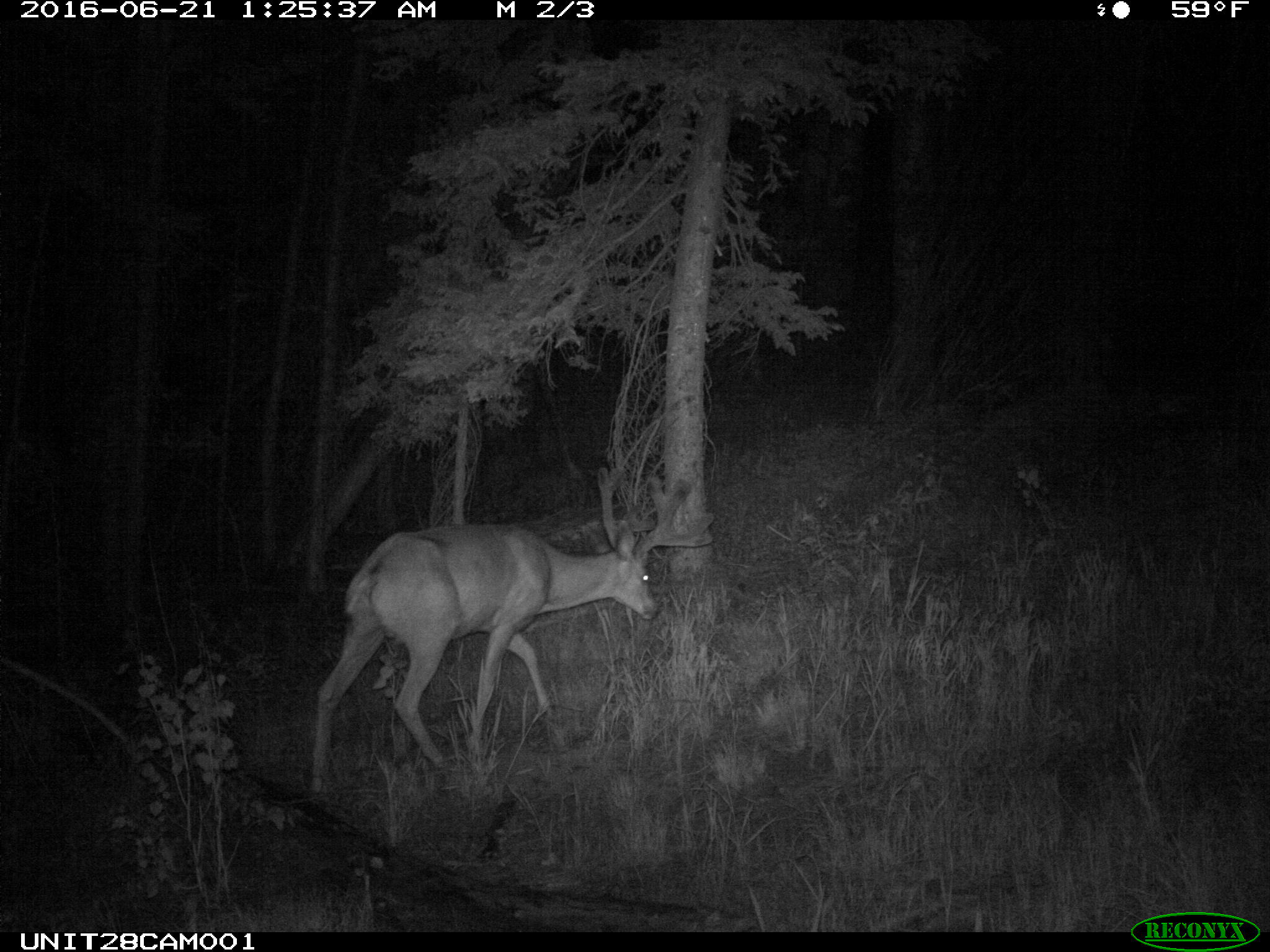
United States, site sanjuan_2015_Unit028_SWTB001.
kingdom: Animalia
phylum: Chordata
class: Mammalia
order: Artiodactyla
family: Cervidae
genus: Odocoileus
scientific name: Odocoileus hemionus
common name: mule deer